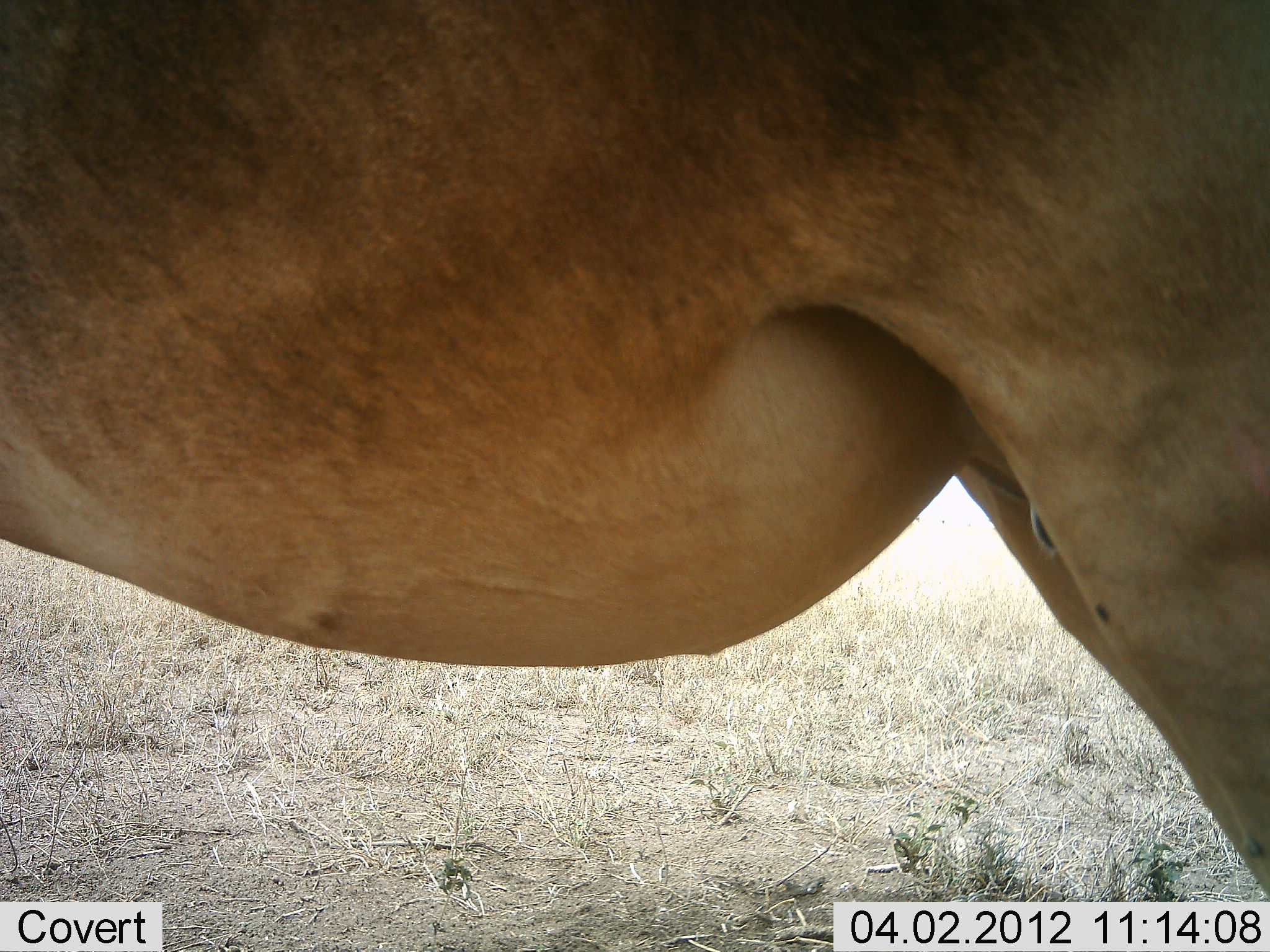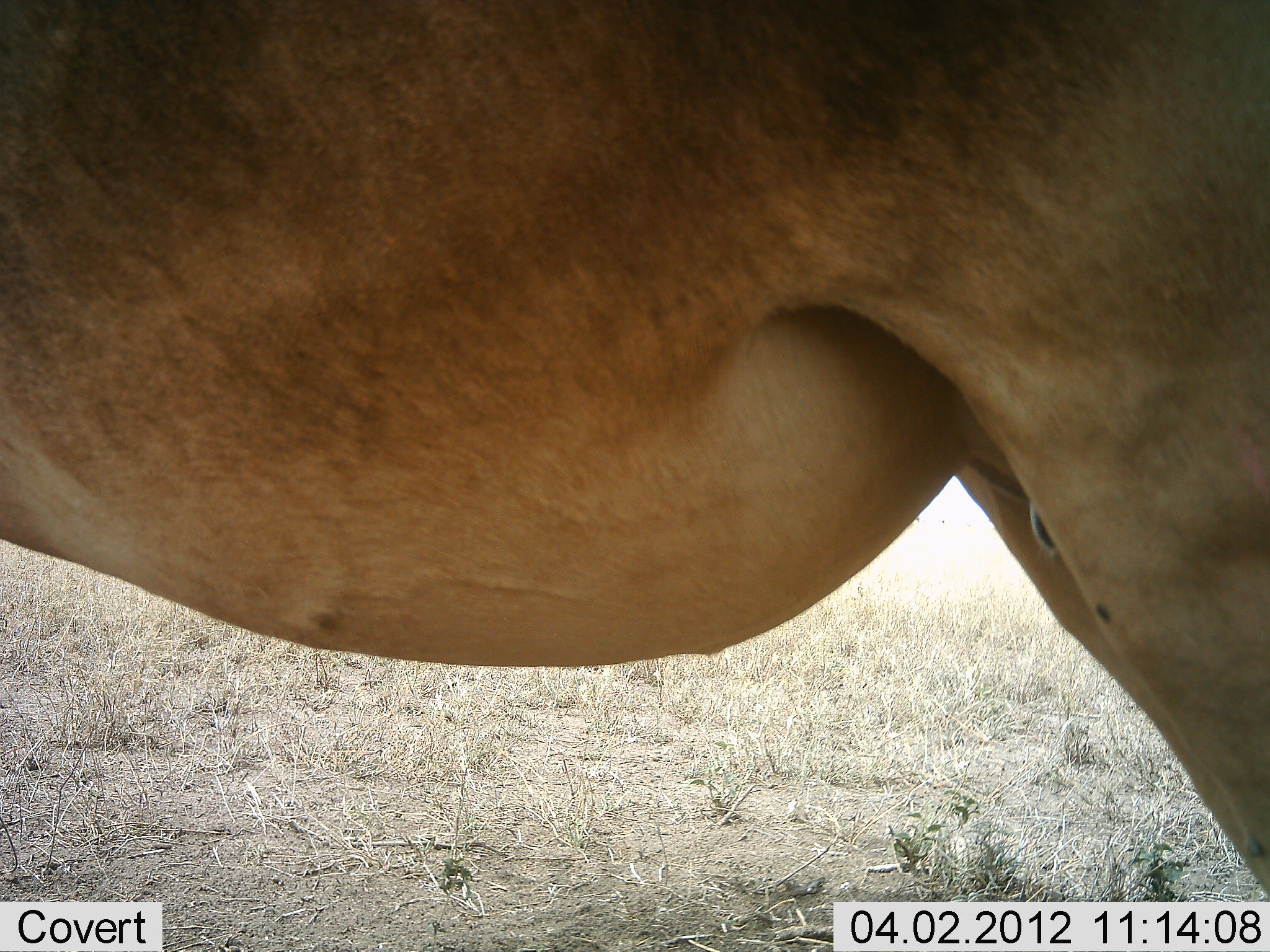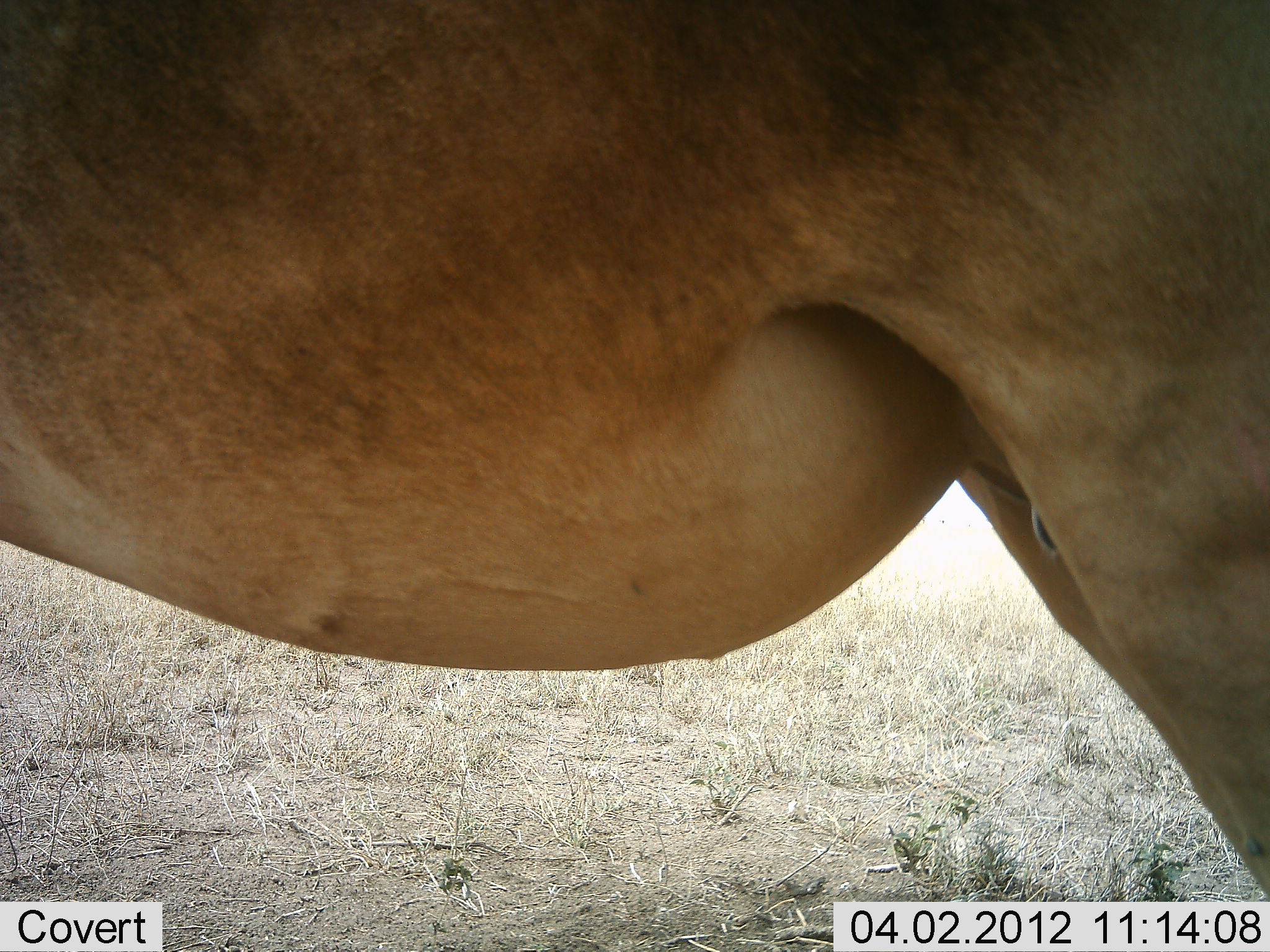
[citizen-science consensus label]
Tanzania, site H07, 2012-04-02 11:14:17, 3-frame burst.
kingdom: Animalia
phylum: Chordata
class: Mammalia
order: Artiodactyla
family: Bovidae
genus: Alcelaphus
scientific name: Alcelaphus buselaphus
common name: hartebeest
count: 1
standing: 100%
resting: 0%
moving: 0%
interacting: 0%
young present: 0%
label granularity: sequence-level